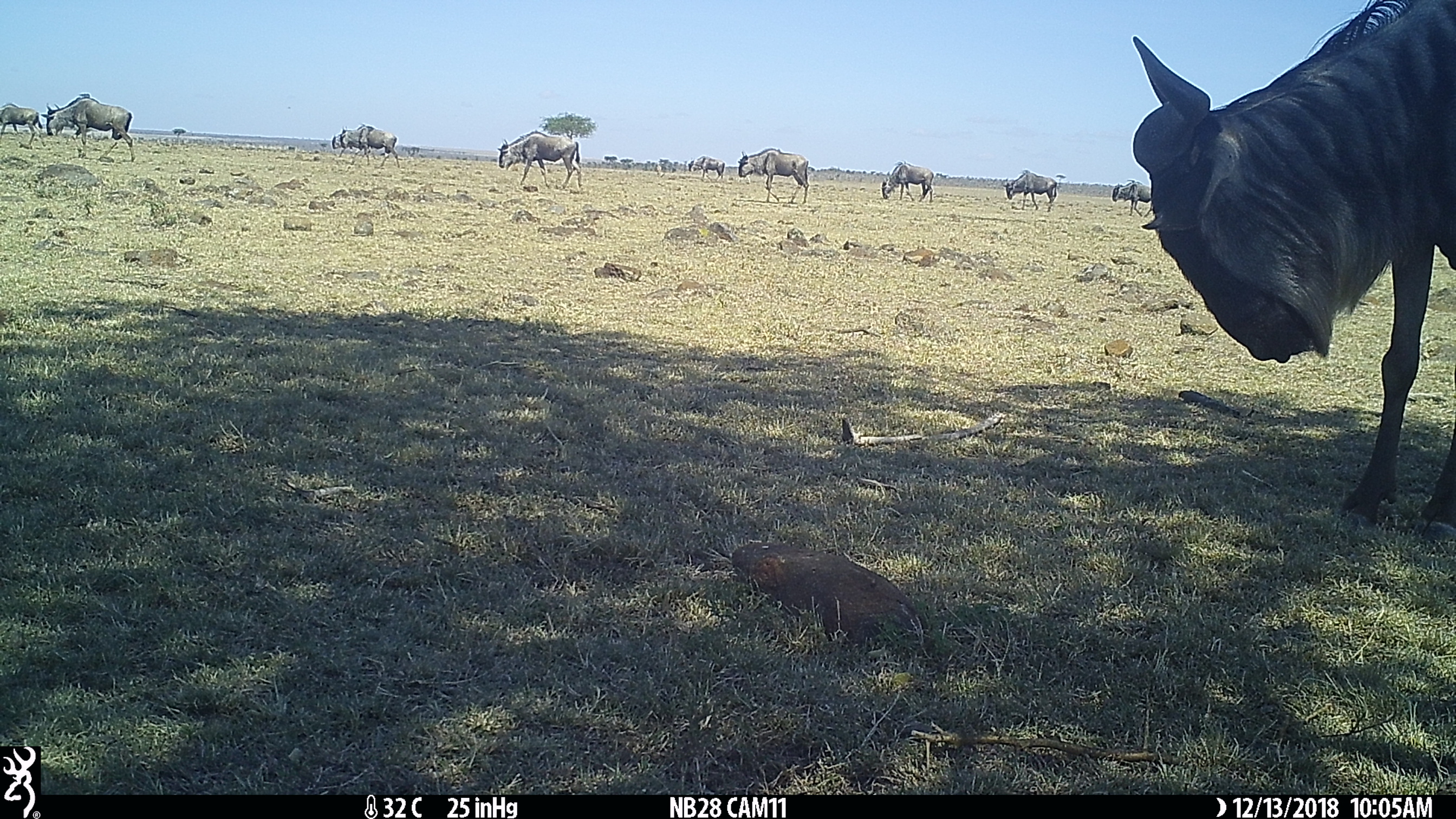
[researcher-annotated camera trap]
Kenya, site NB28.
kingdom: Animalia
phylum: Chordata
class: Mammalia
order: Artiodactyla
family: Bovidae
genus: Connochaetes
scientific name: Connochaetes taurinus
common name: blue wildebeest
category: wildebeest